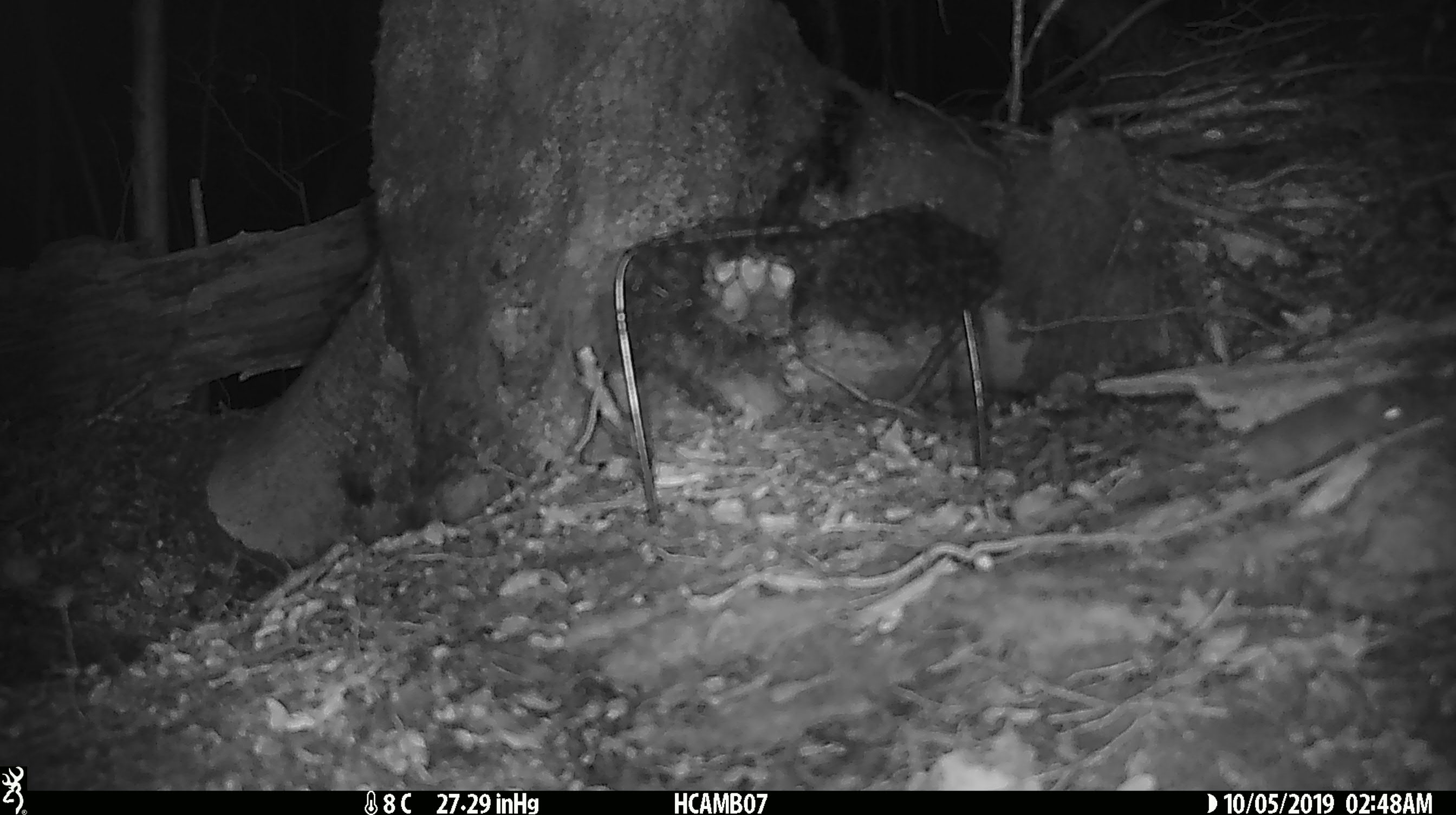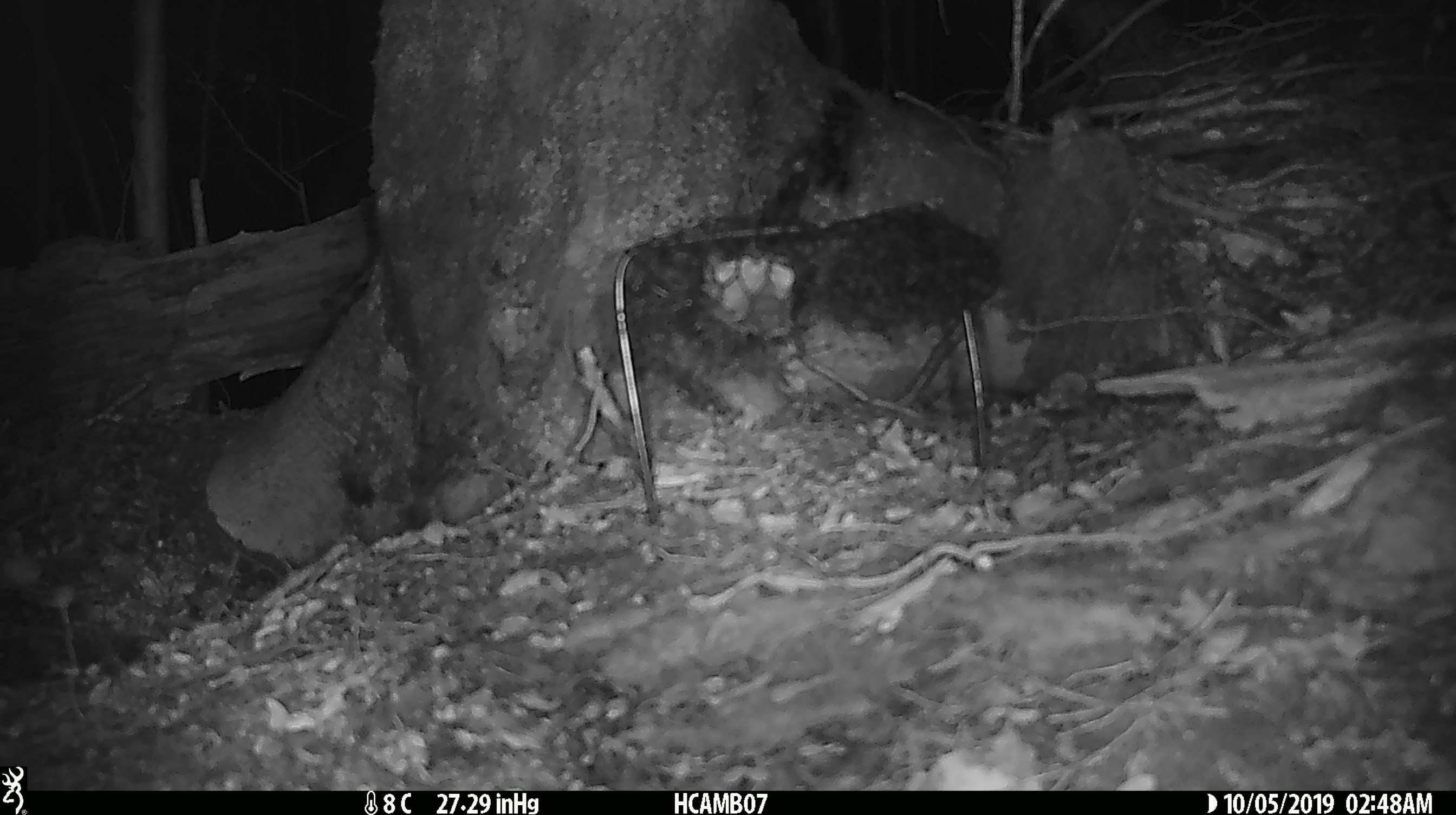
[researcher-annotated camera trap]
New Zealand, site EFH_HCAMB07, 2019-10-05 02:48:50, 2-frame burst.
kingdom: Animalia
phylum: Chordata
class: Mammalia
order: Rodentia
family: Muridae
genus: Mus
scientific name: Mus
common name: mouse